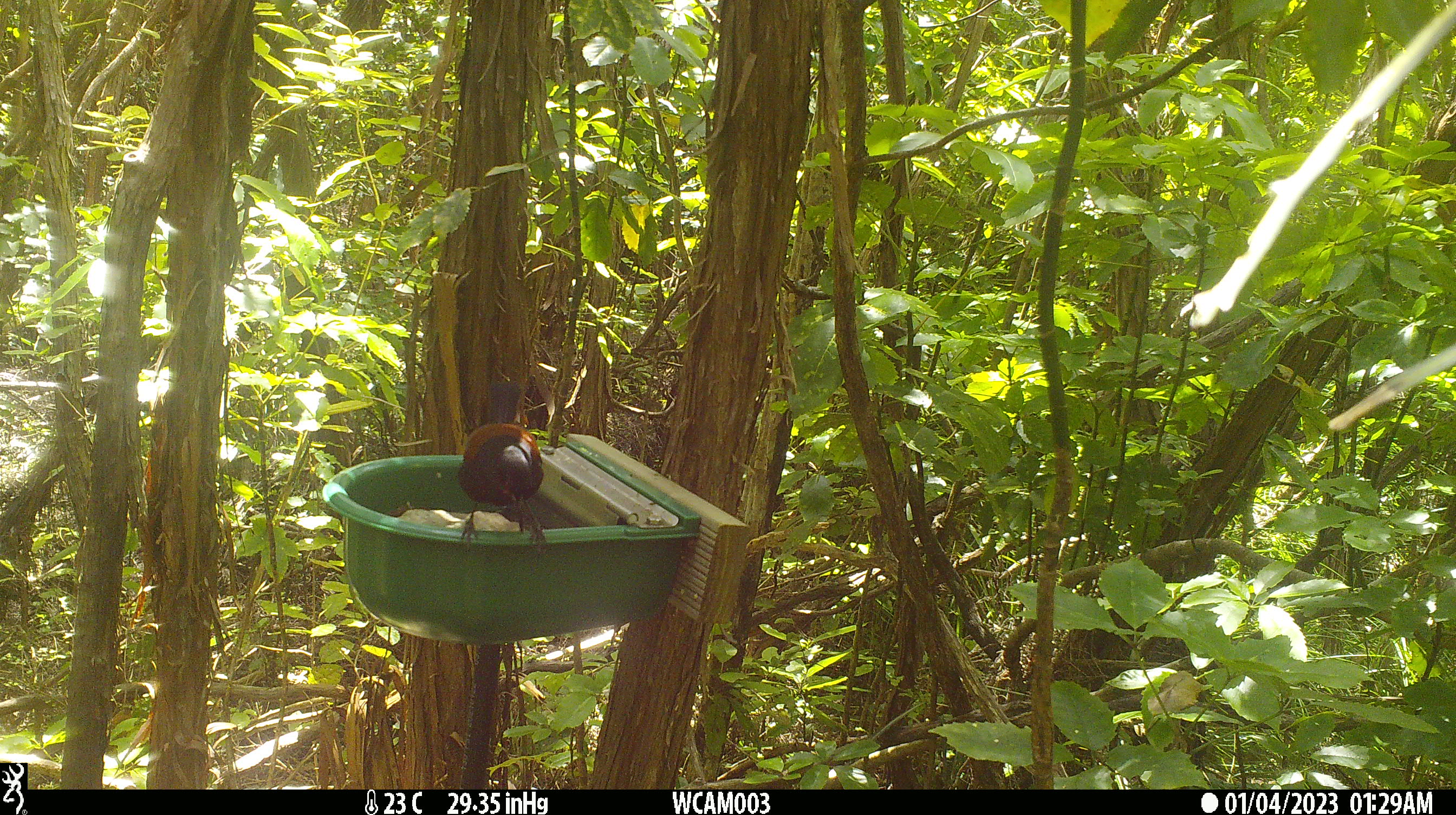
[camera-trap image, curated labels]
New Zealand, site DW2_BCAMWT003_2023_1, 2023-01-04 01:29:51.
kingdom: Animalia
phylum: Chordata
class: Aves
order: Passeriformes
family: Callaeidae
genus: Philesturnus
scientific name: Philesturnus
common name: saddlebacks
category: tieke